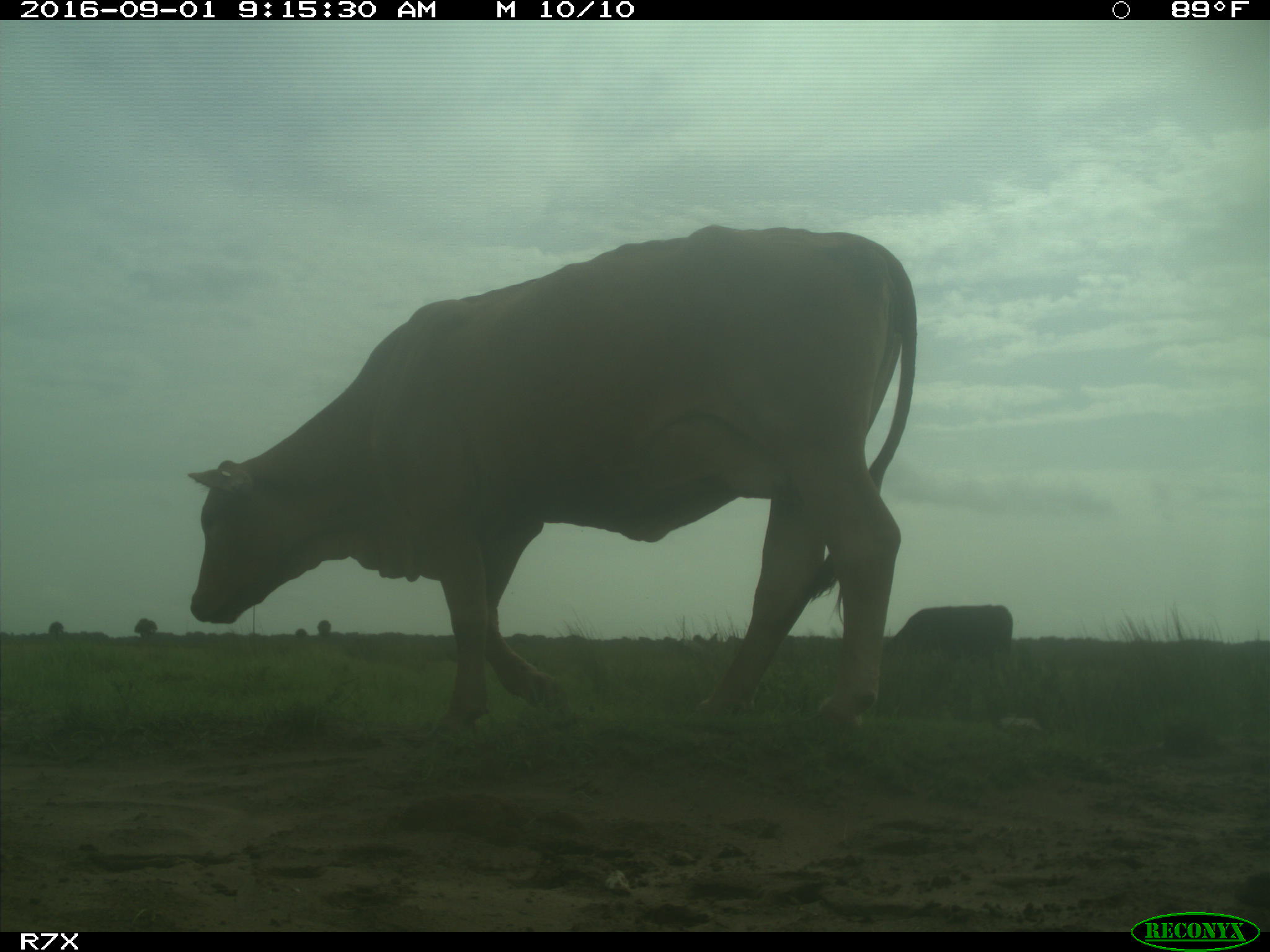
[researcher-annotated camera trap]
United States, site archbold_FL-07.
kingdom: Animalia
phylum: Chordata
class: Mammalia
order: Artiodactyla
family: Bovidae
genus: Bos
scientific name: Bos taurus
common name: domestic cow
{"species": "Bos taurus (domestic cow)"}